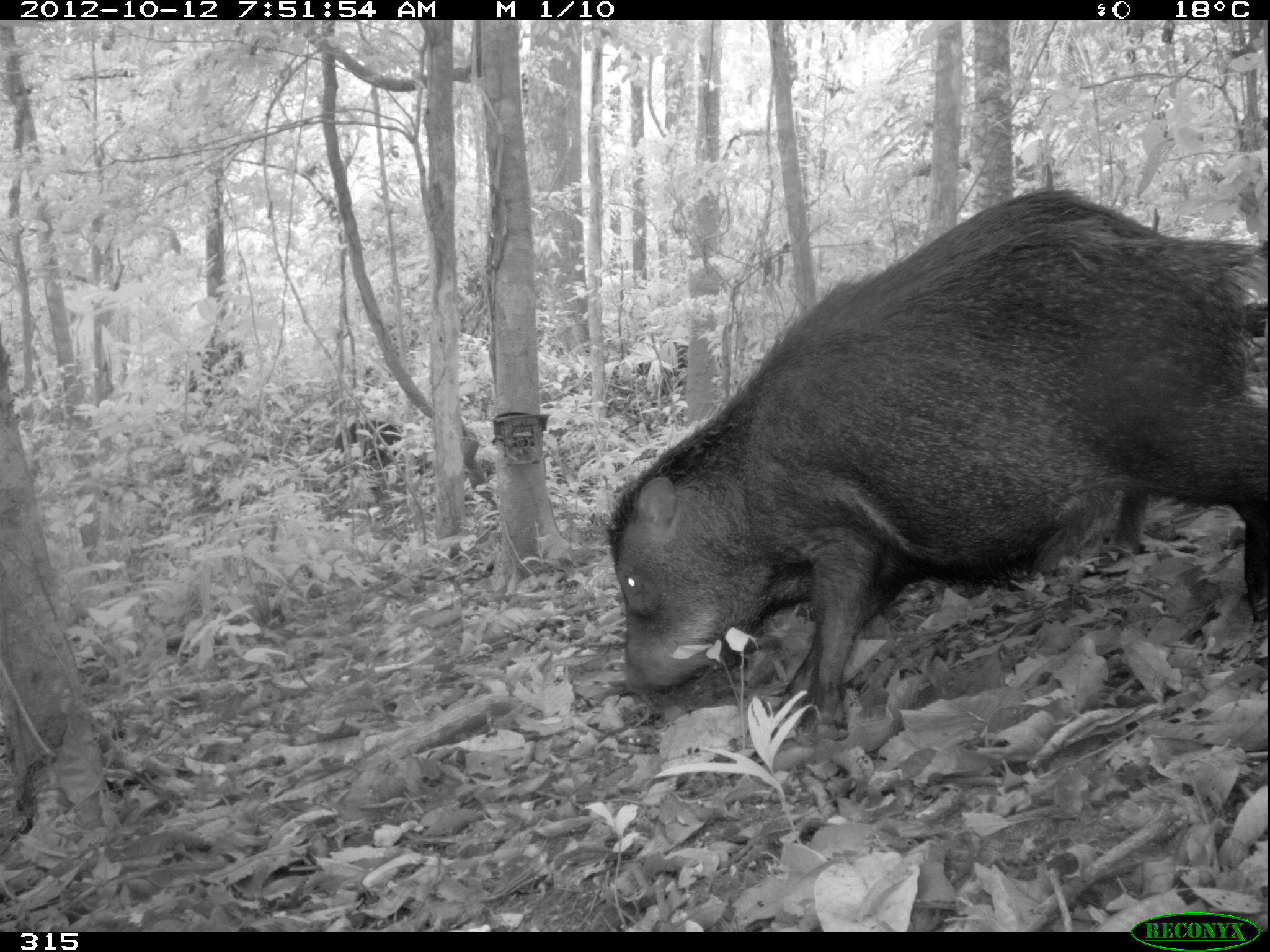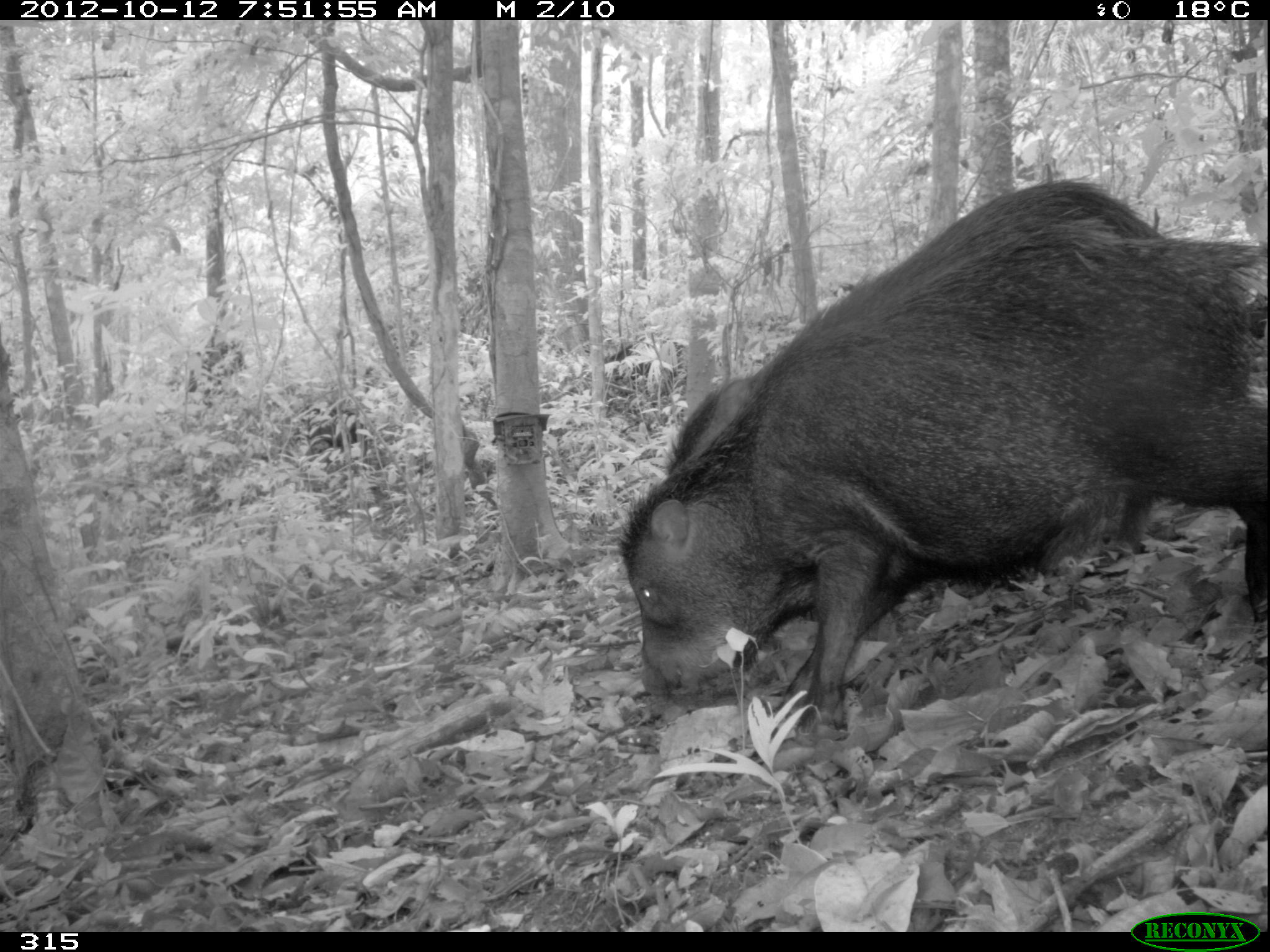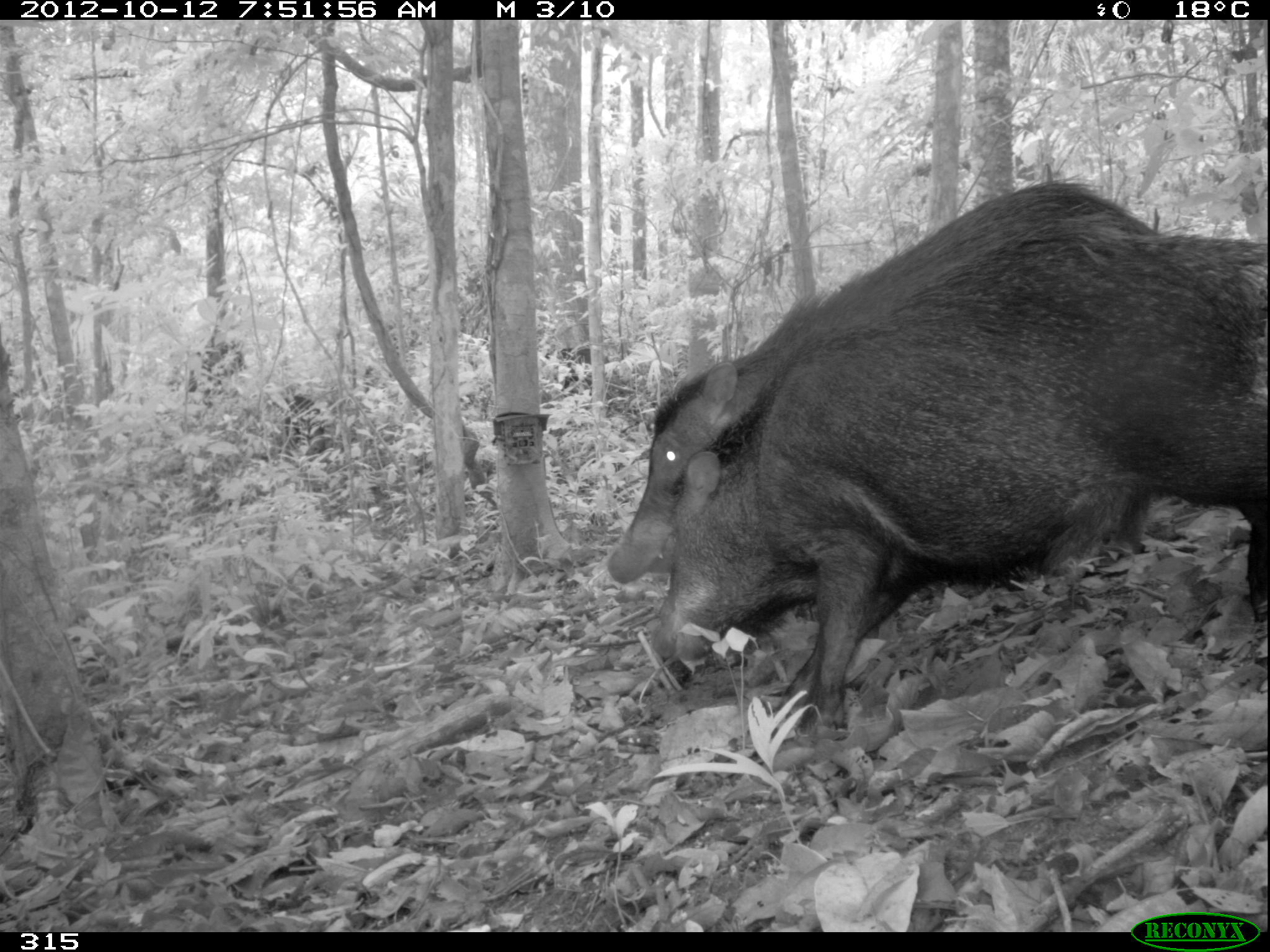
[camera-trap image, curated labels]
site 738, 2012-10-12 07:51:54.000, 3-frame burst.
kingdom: Animalia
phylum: Chordata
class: Mammalia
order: Artiodactyla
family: Tayassuidae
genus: Tayassu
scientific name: Tayassu pecari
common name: white-lipped peccary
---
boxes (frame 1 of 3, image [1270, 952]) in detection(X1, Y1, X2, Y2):
tayassu pecari: detection(598, 184, 1266, 740)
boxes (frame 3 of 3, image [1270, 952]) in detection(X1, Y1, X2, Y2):
tayassu pecari: detection(647, 236, 1268, 726); detection(603, 169, 1174, 583)